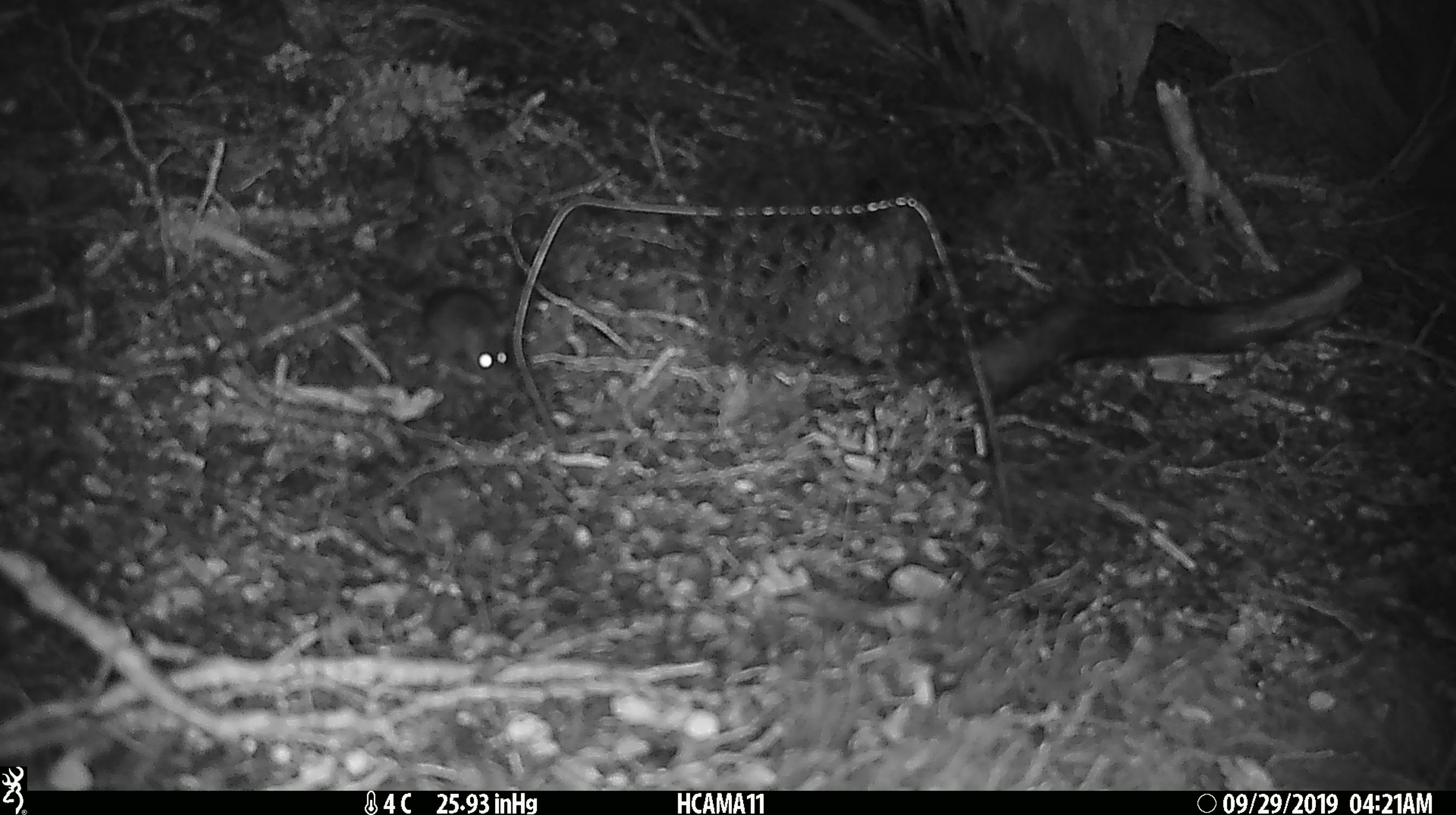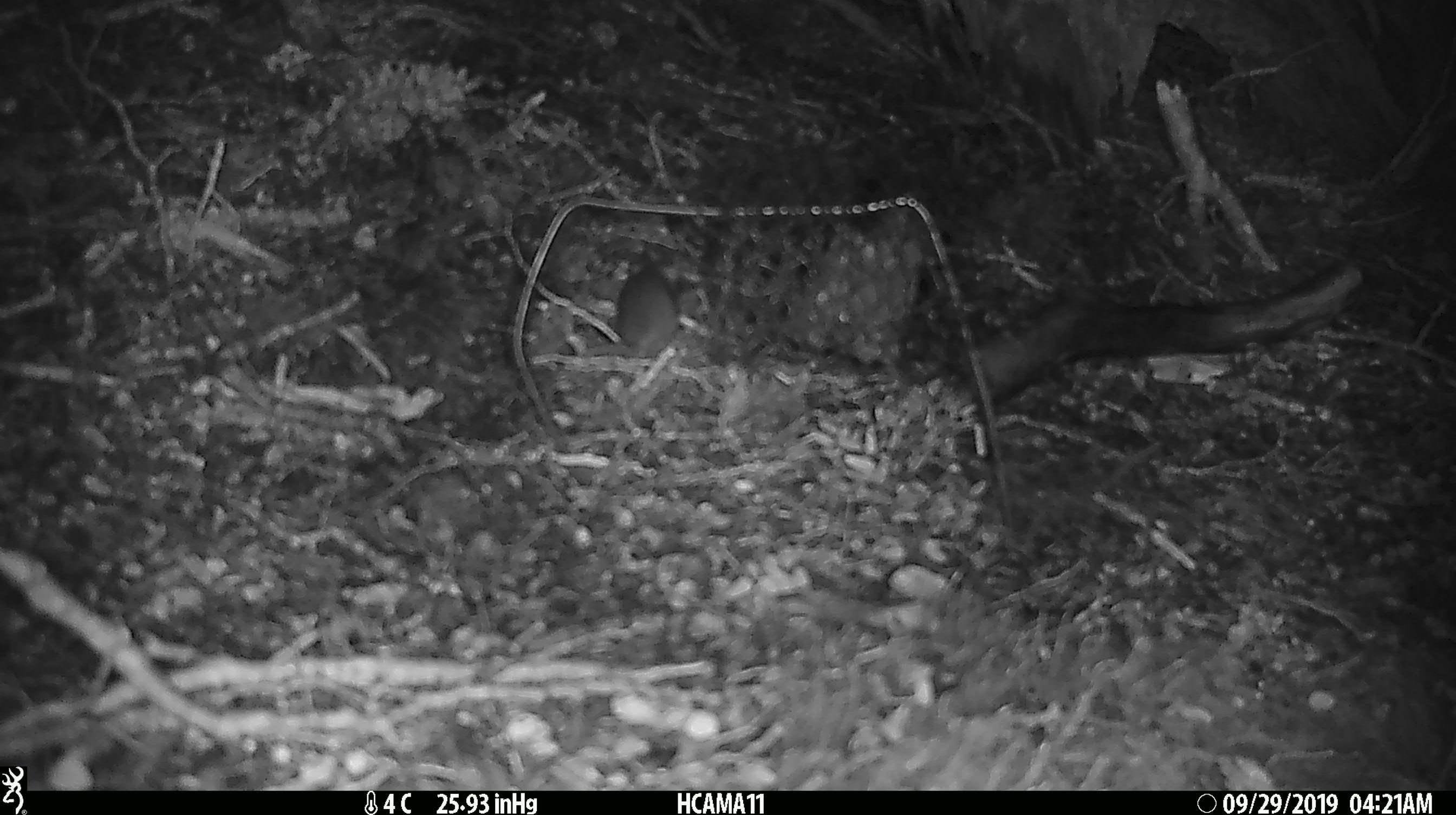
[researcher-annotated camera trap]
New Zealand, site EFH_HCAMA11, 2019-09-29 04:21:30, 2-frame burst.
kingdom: Animalia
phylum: Chordata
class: Mammalia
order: Rodentia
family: Muridae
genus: Mus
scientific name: Mus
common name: mouse